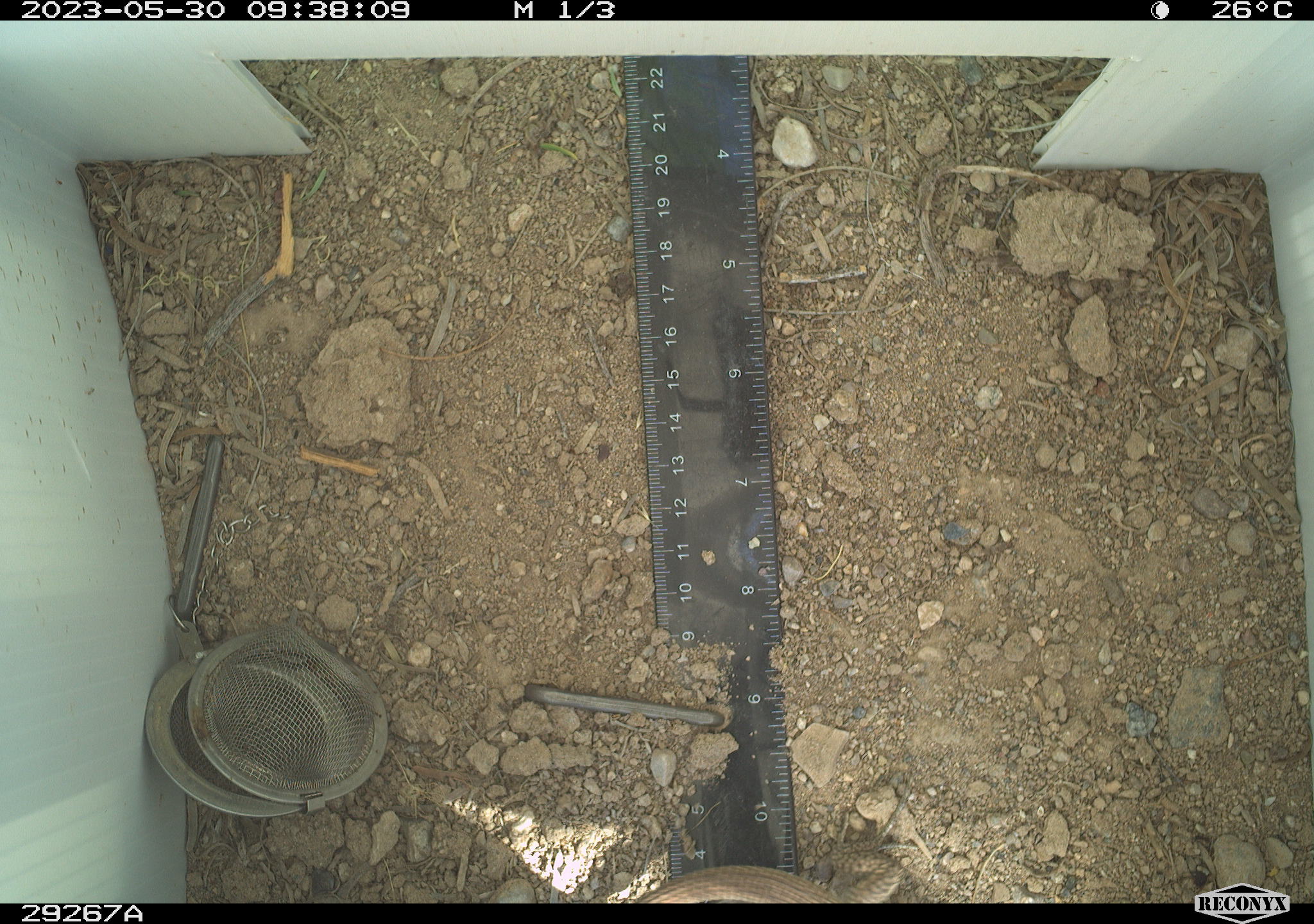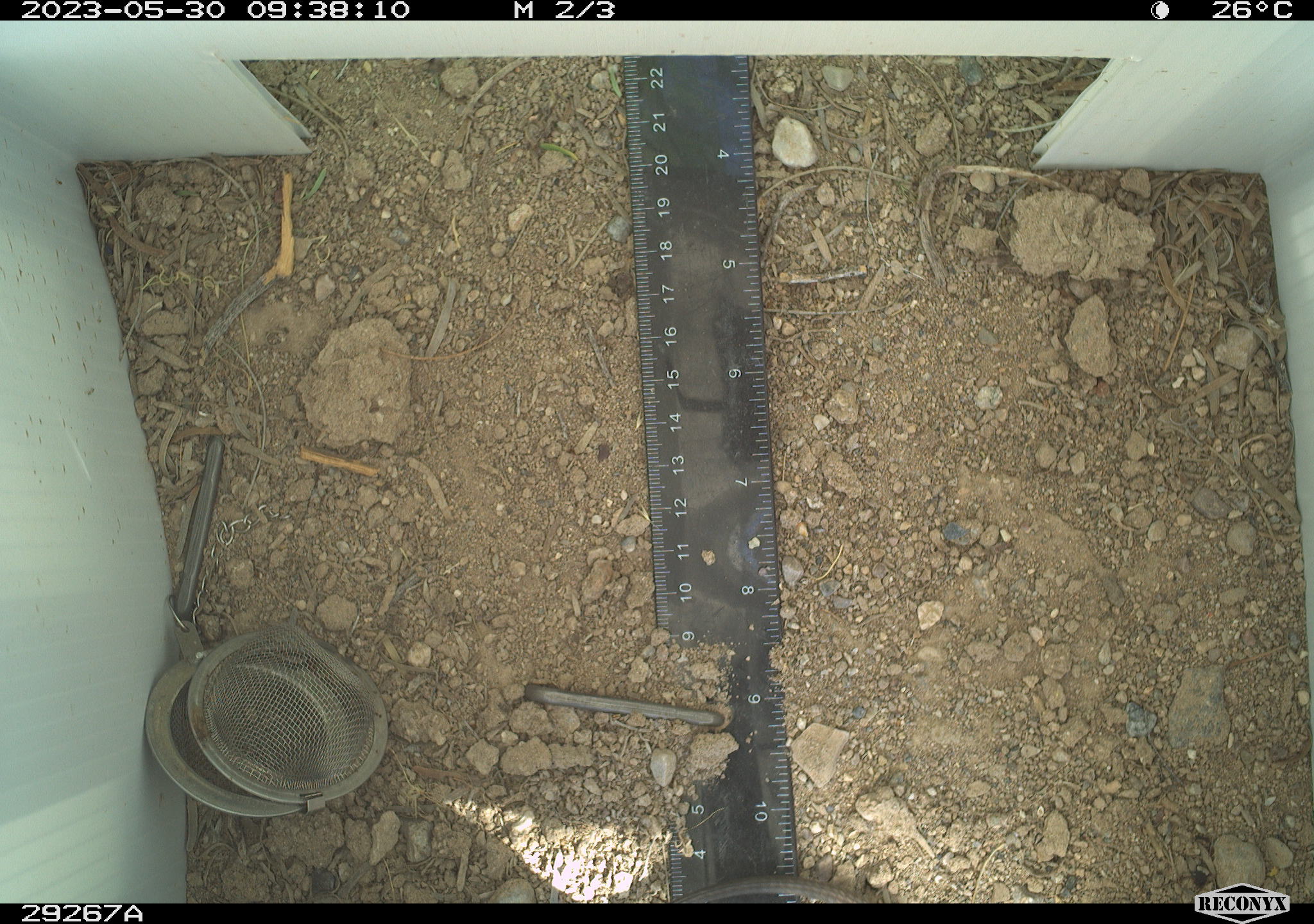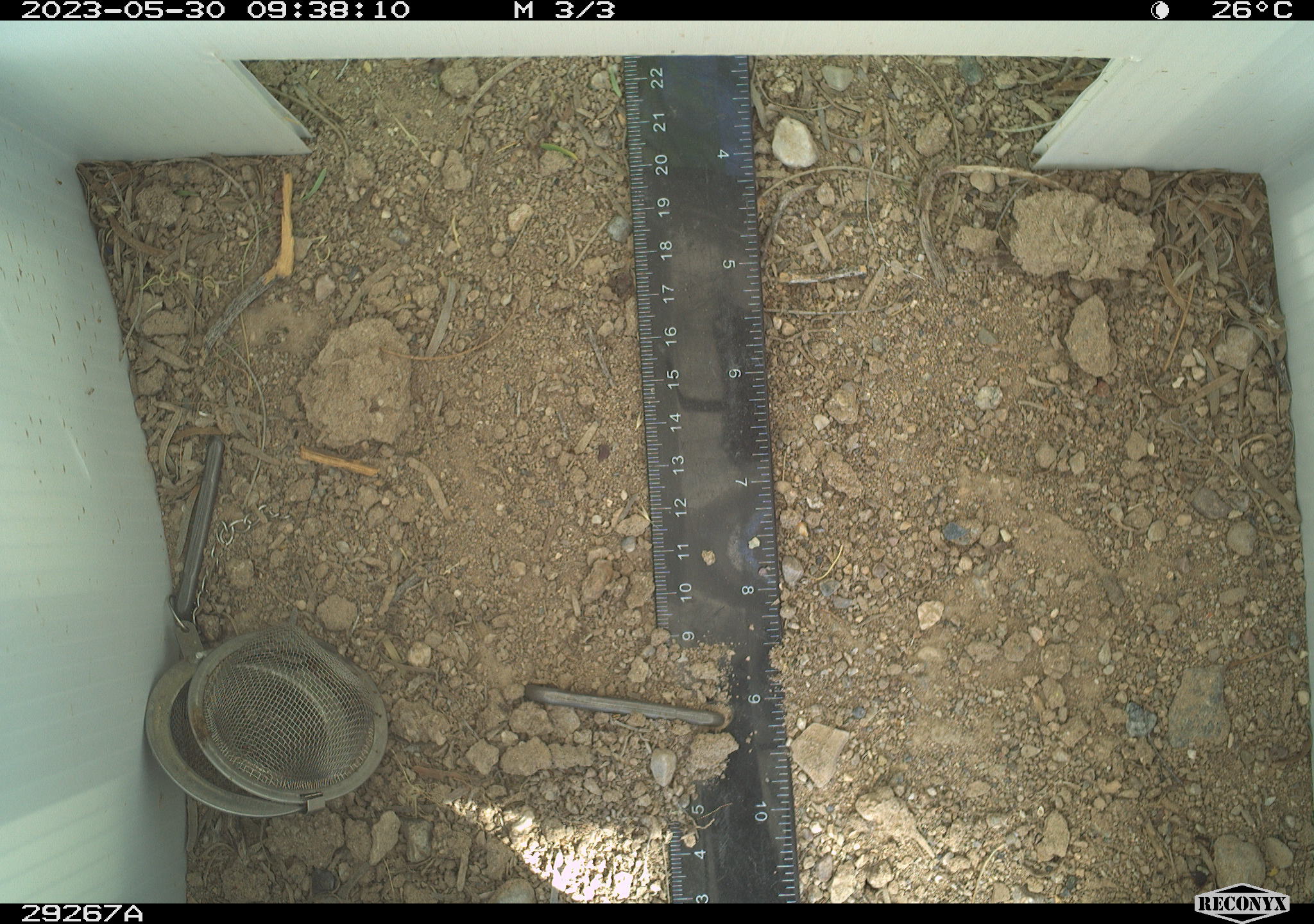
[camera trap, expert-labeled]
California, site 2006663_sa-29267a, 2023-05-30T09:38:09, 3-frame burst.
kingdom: Animalia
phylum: Chordata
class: Reptilia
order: Squamata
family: Teiidae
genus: Aspidoscelis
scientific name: Aspidoscelis tigris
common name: western whiptail